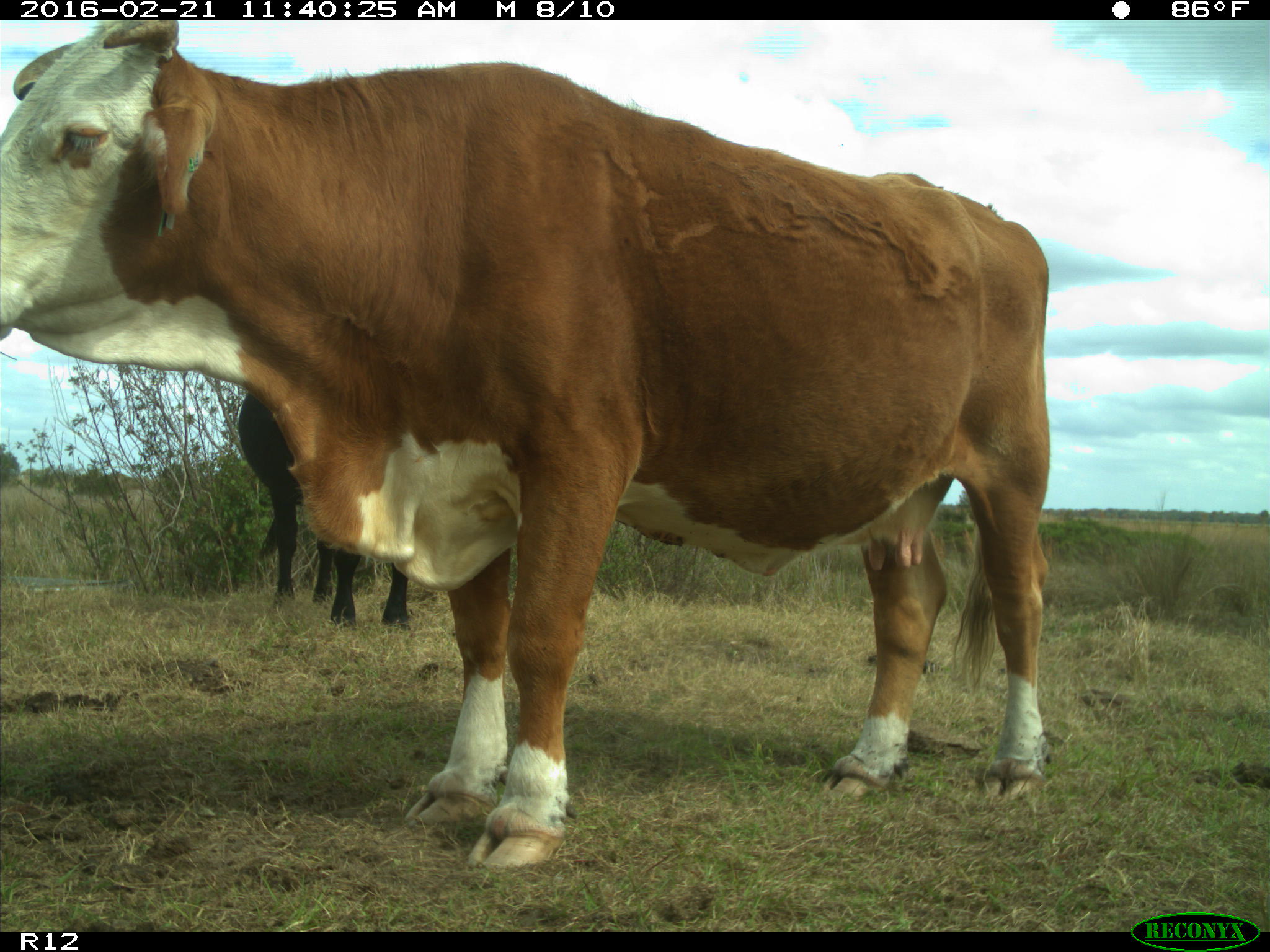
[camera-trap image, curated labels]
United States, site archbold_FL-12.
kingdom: Animalia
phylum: Chordata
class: Mammalia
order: Artiodactyla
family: Bovidae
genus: Bos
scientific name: Bos taurus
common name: domestic cow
Bos taurus (domestic cow).